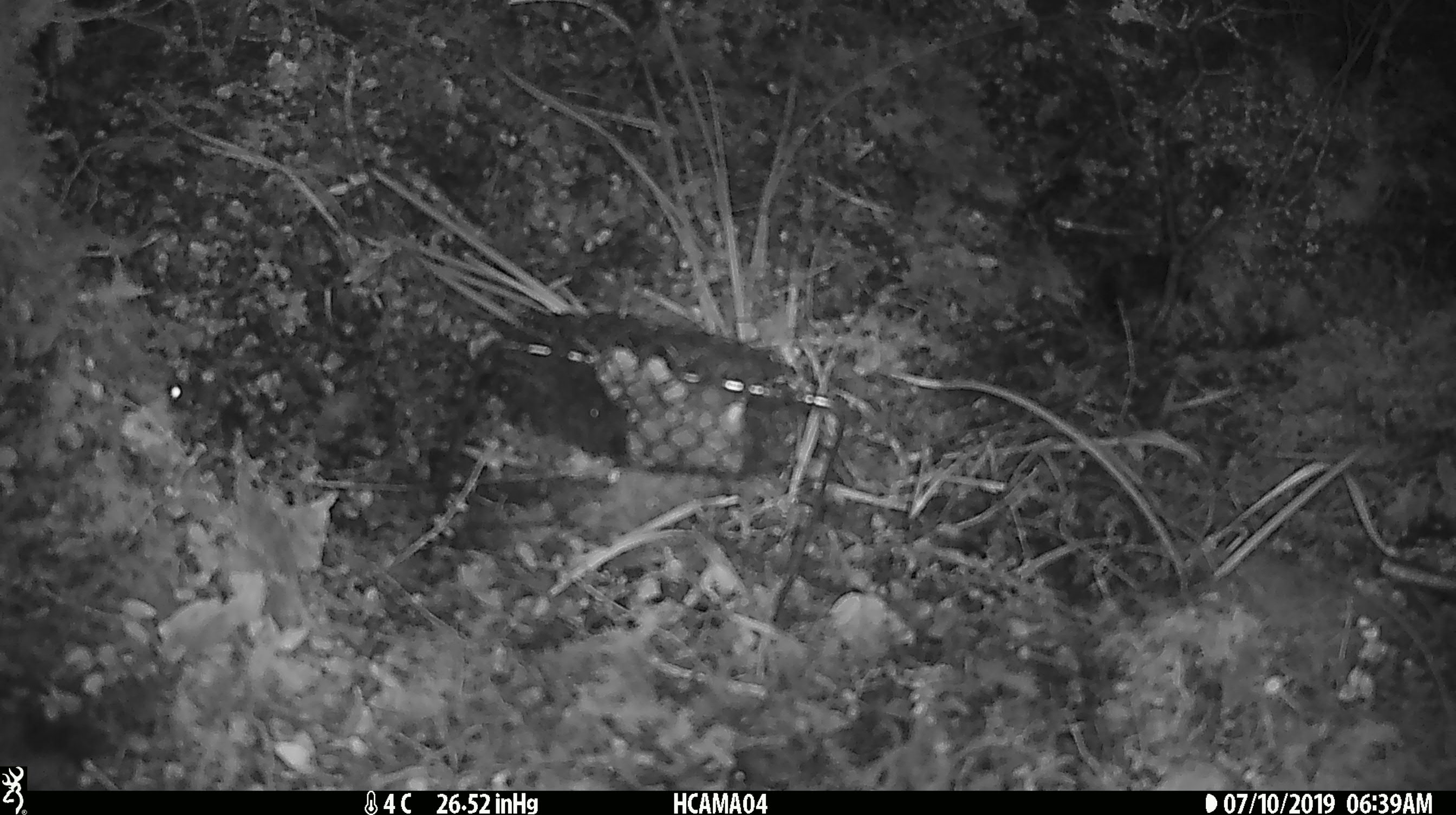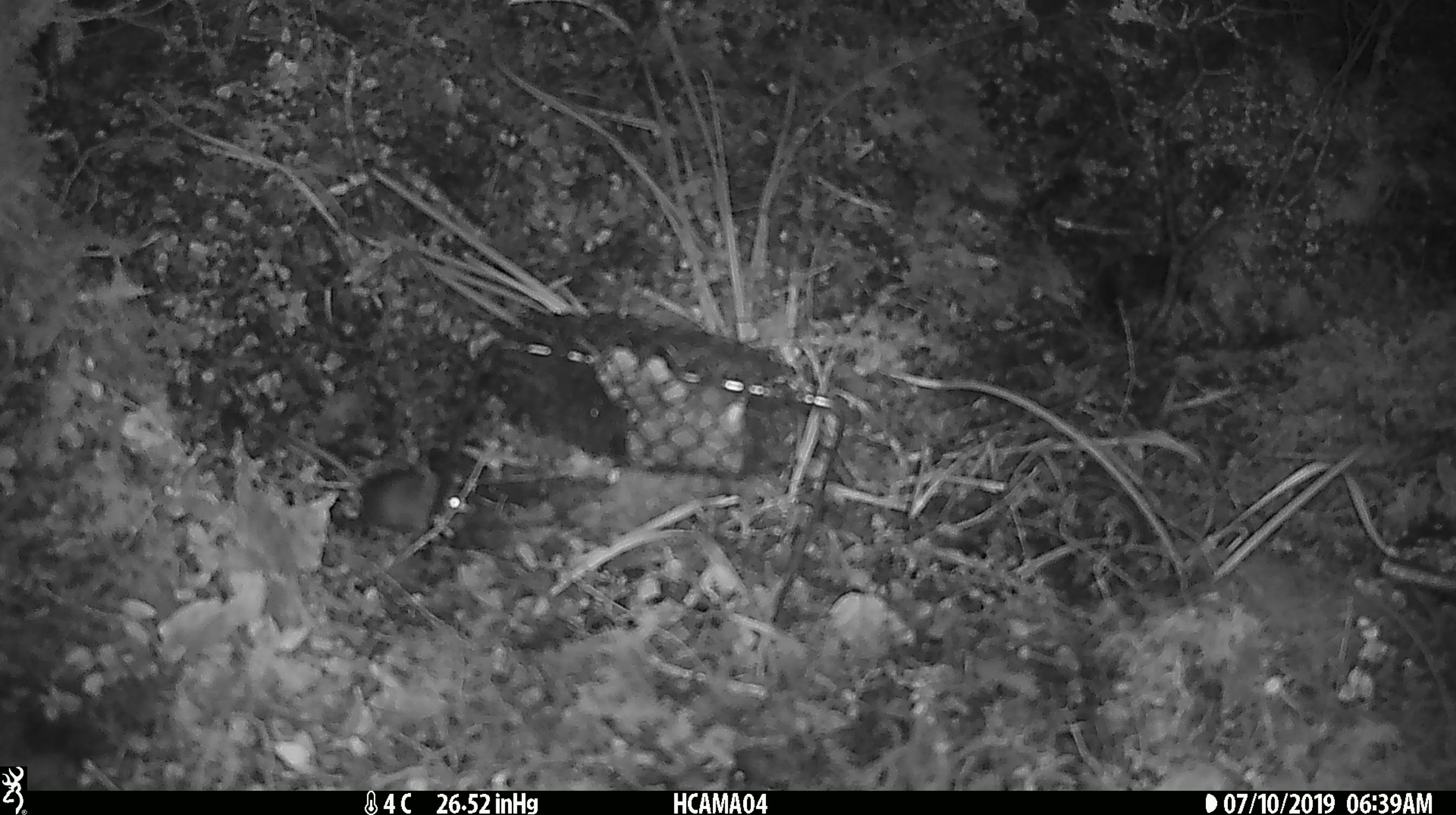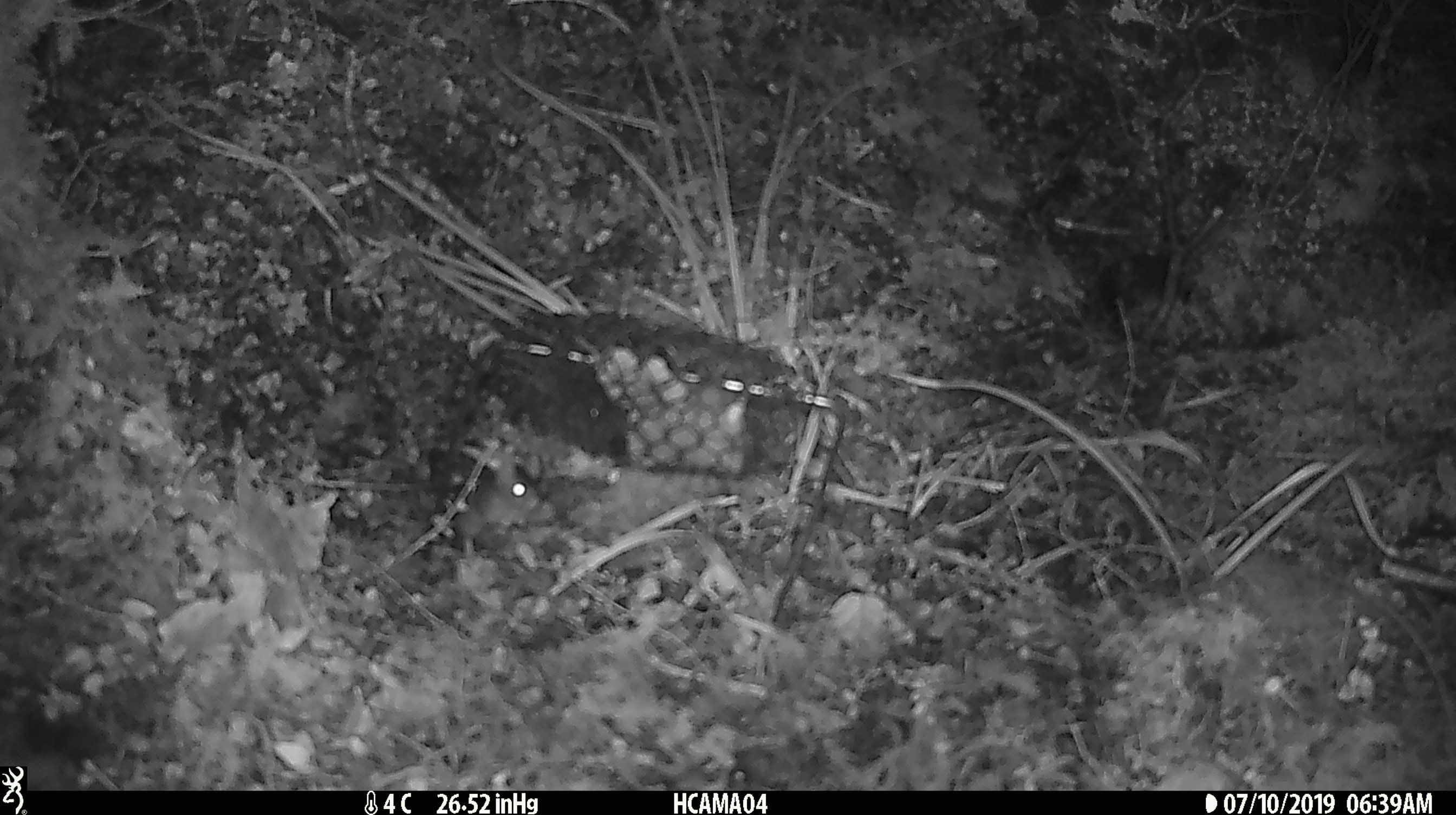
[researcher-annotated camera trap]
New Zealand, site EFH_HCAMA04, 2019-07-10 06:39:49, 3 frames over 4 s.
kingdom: Animalia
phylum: Chordata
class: Mammalia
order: Rodentia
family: Muridae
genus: Mus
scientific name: Mus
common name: mouse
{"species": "mouse (Mus)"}